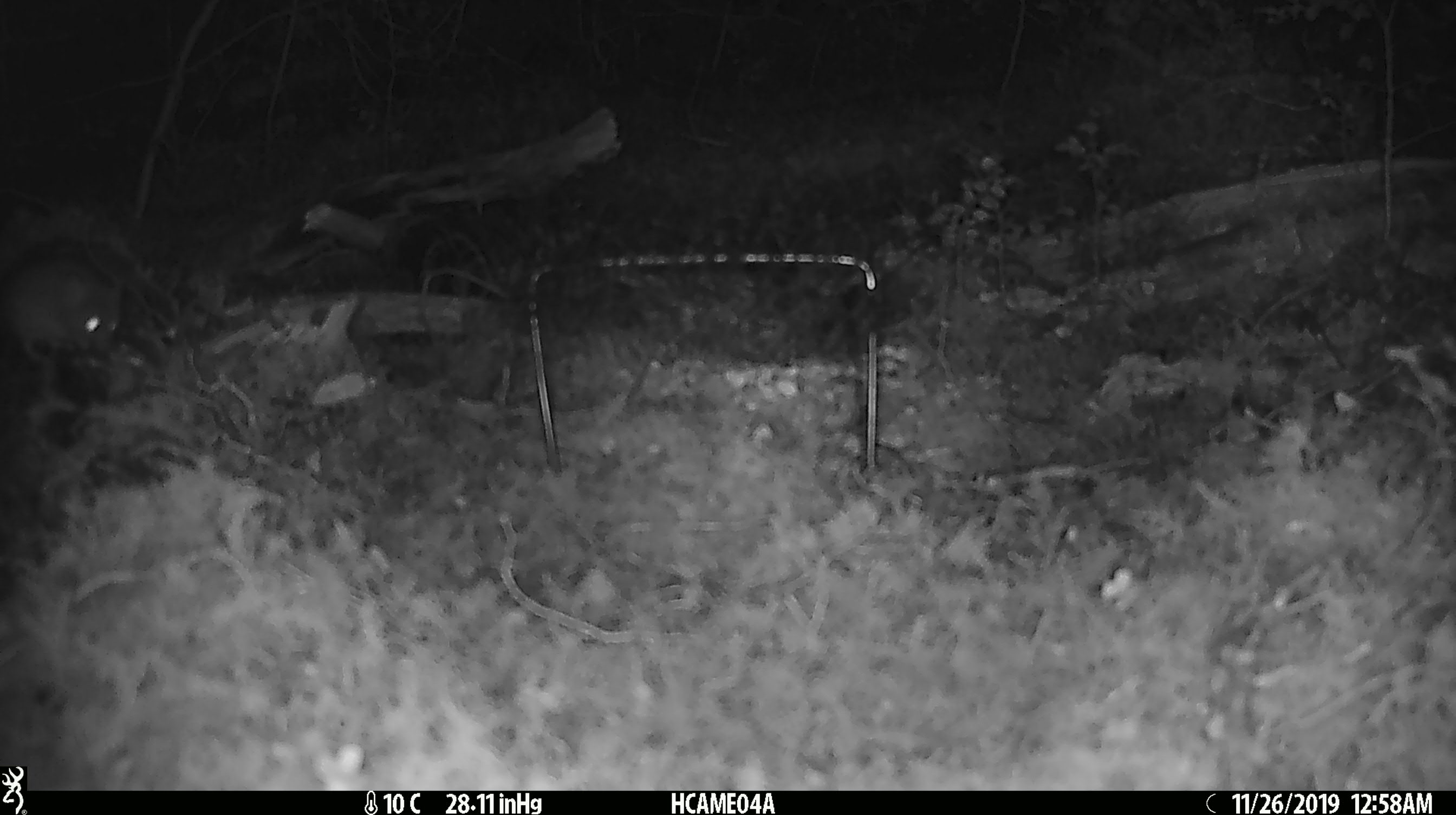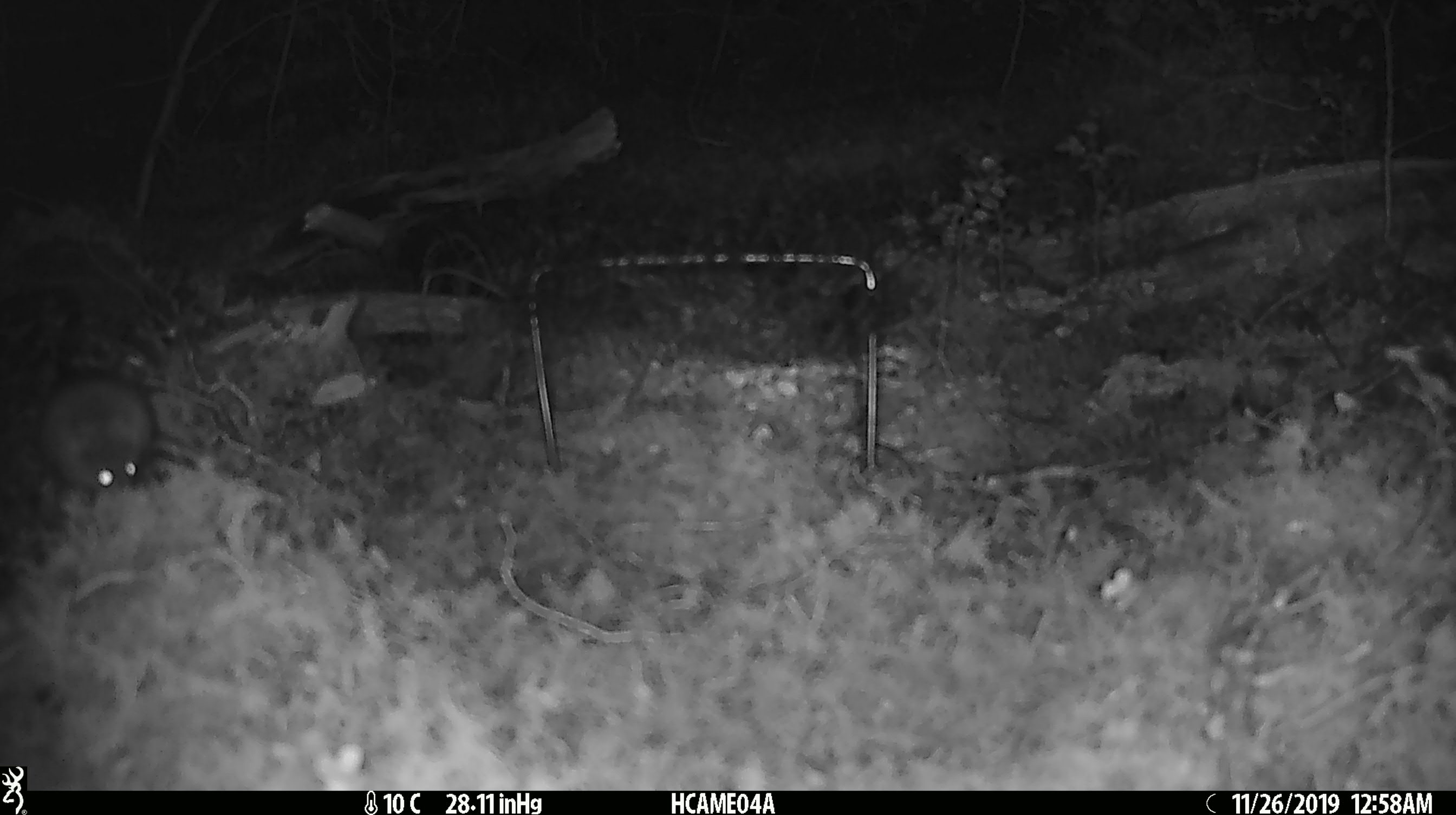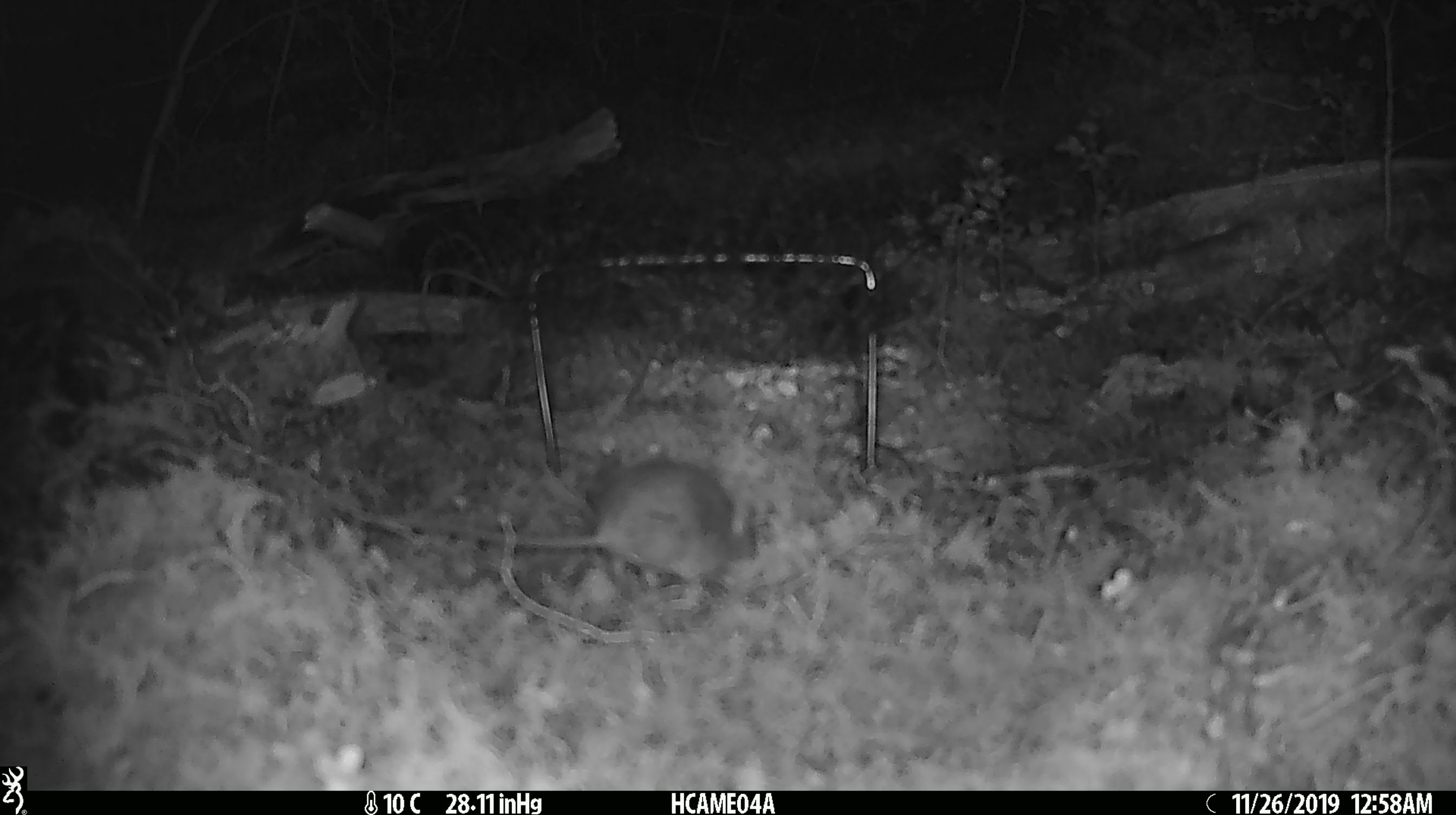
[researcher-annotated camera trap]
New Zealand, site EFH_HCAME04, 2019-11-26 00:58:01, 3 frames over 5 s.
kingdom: Animalia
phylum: Chordata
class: Mammalia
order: Rodentia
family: Muridae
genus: Mus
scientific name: Mus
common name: mouse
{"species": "mouse (Mus)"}